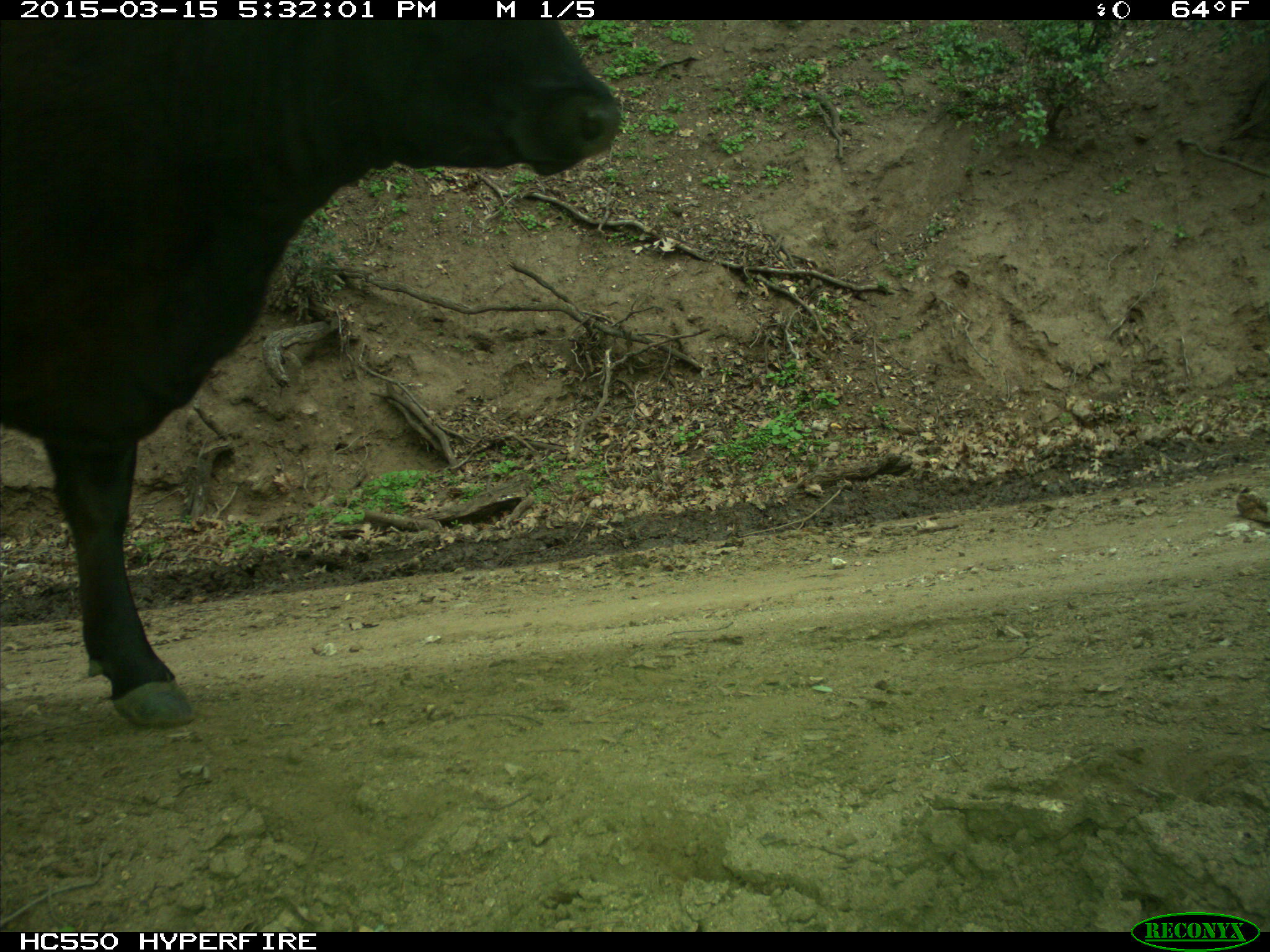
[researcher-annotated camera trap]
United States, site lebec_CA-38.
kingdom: Animalia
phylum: Chordata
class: Mammalia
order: Artiodactyla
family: Bovidae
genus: Bos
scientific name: Bos taurus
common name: domestic cow